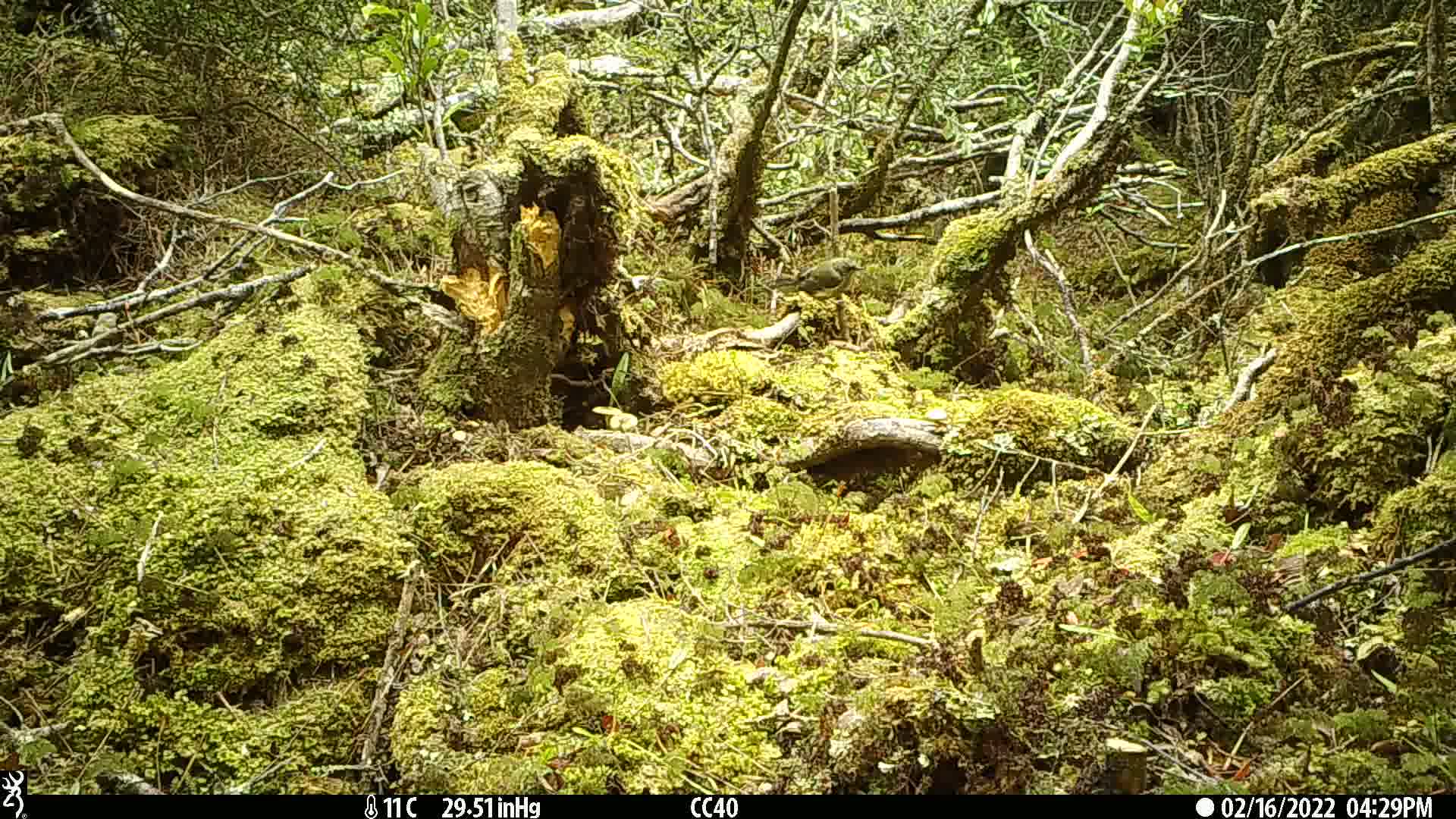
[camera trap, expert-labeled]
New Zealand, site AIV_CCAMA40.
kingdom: Animalia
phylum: Chordata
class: Aves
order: Passeriformes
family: Meliphagidae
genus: Anthornis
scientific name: Anthornis melanura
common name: new zealand bellbird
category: bellbird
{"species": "bellbird (new zealand bellbird) (Anthornis melanura)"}